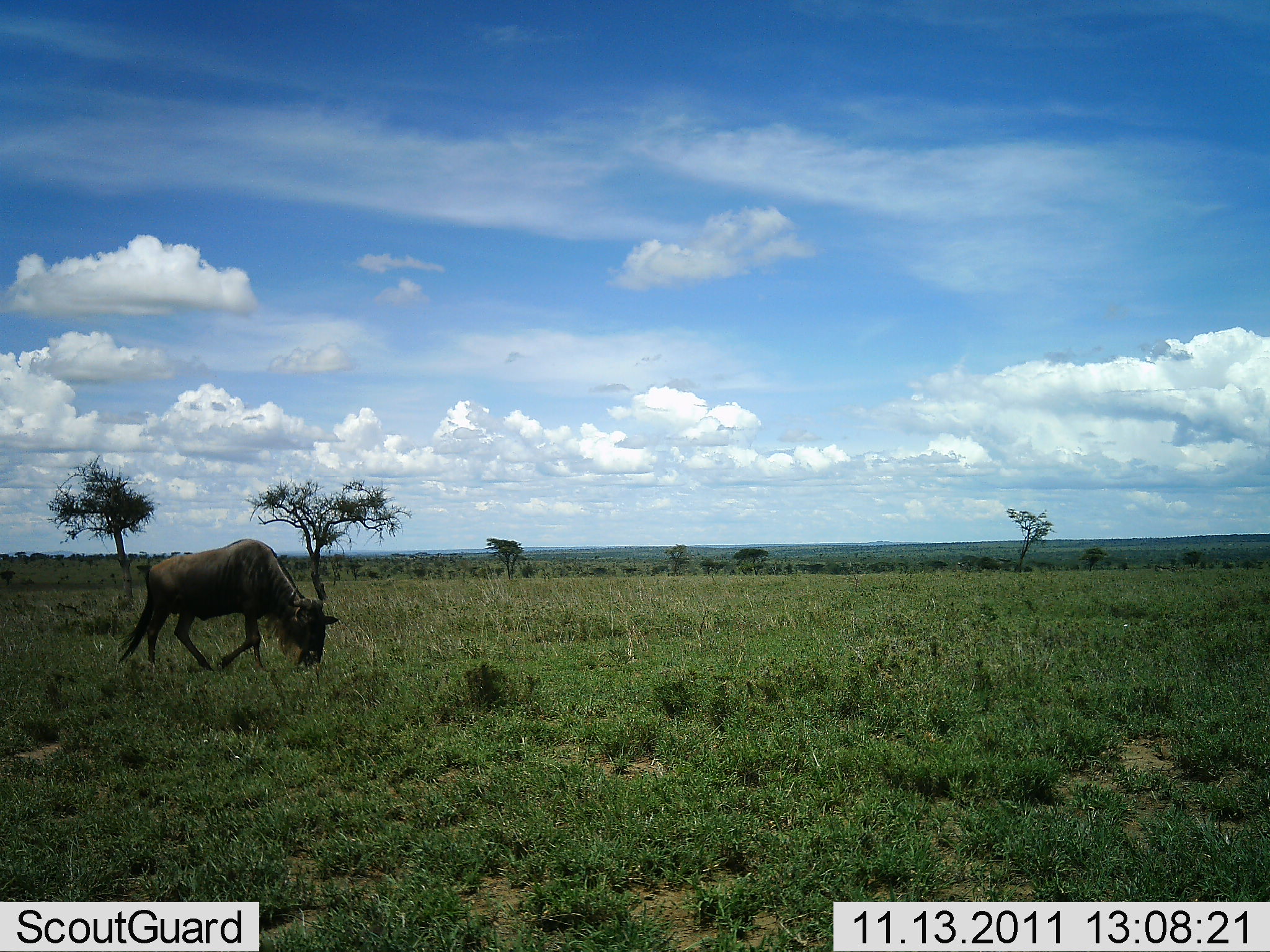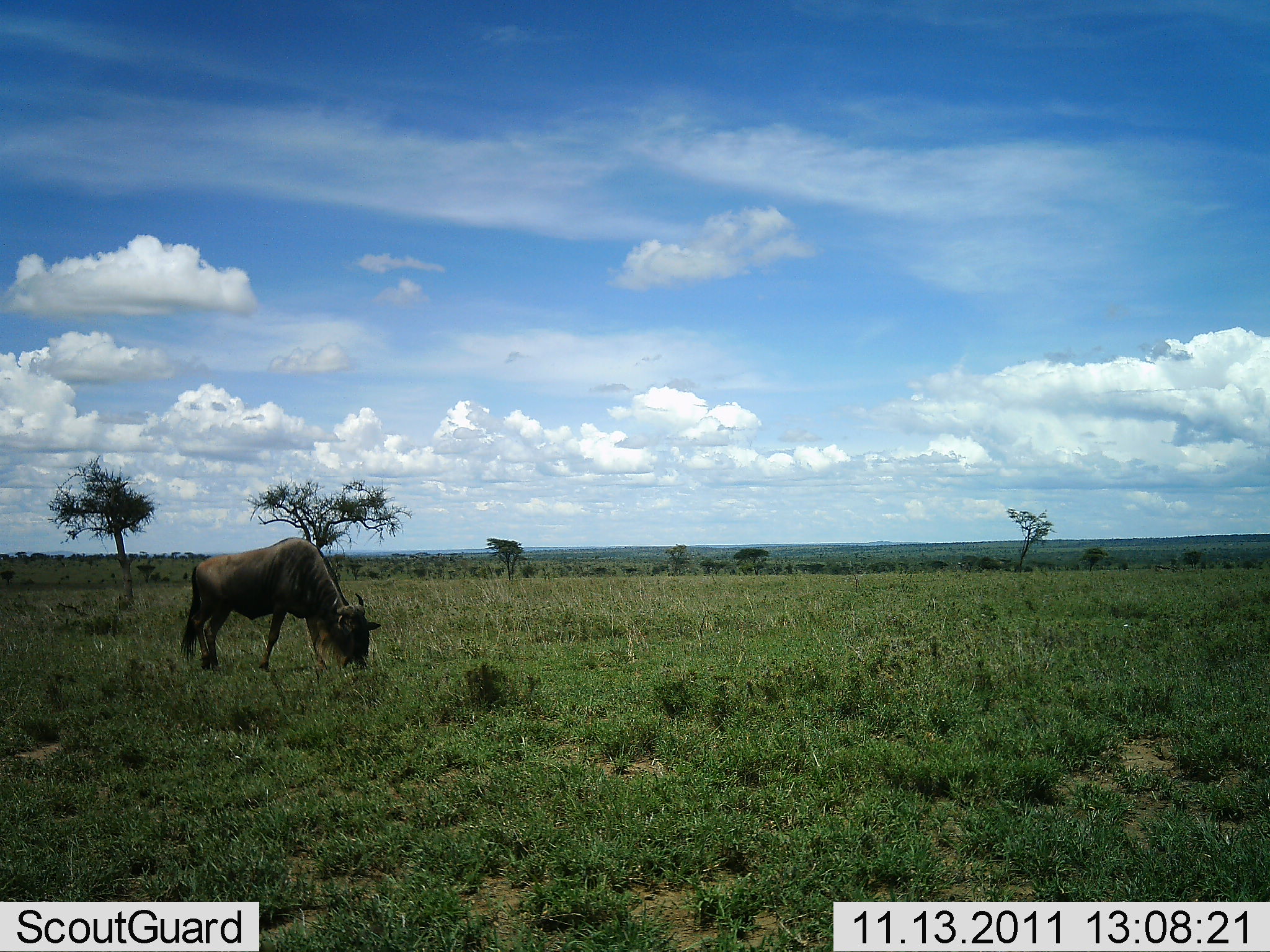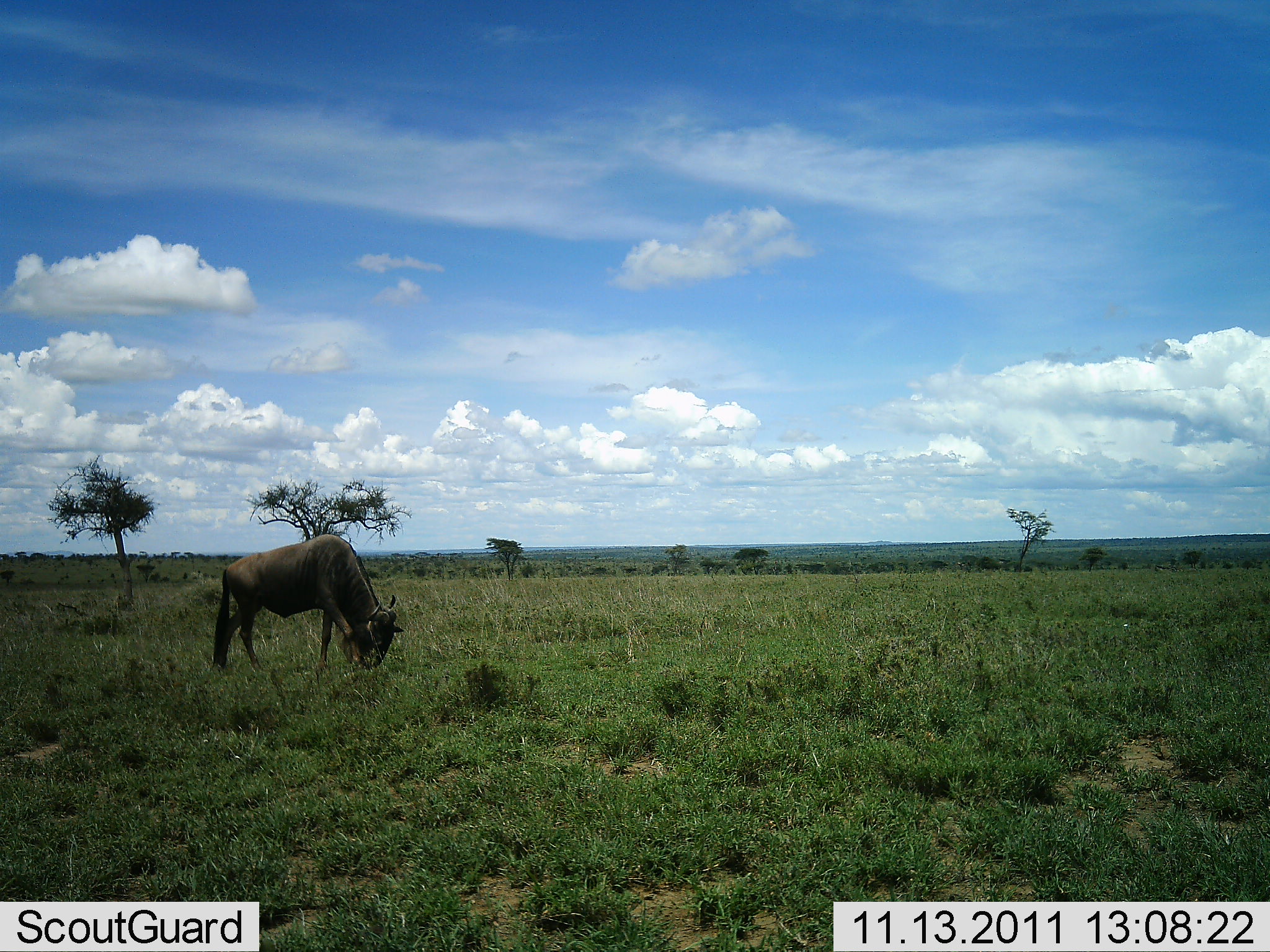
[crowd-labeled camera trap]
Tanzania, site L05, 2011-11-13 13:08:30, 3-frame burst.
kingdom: Animalia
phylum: Chordata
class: Mammalia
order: Artiodactyla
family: Bovidae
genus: Connochaetes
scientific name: Connochaetes taurinus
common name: blue wildebeest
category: wildebeest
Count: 1.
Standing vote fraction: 8%.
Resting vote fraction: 0%.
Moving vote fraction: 58%.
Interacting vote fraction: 0%.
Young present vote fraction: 0%.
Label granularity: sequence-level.